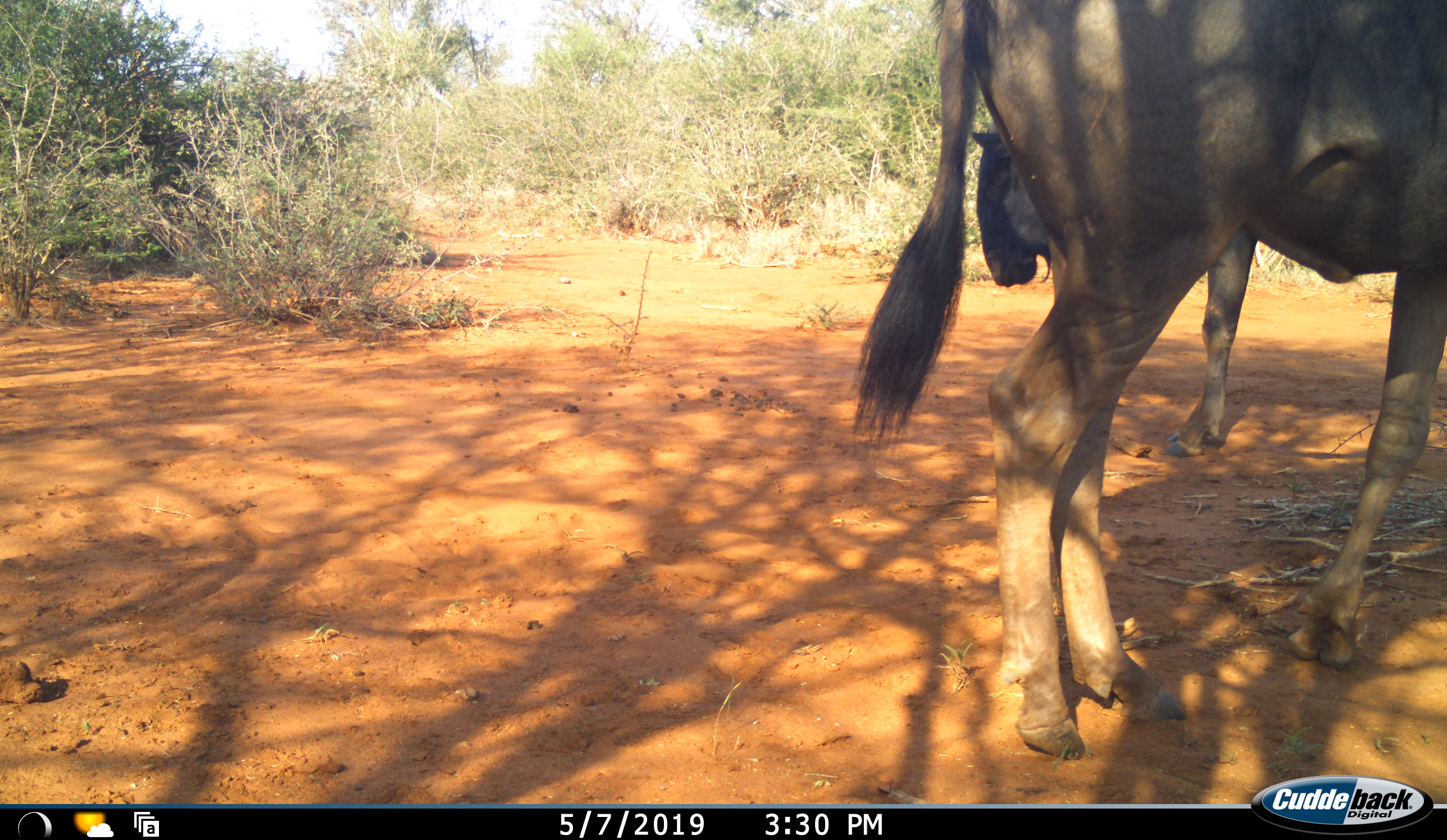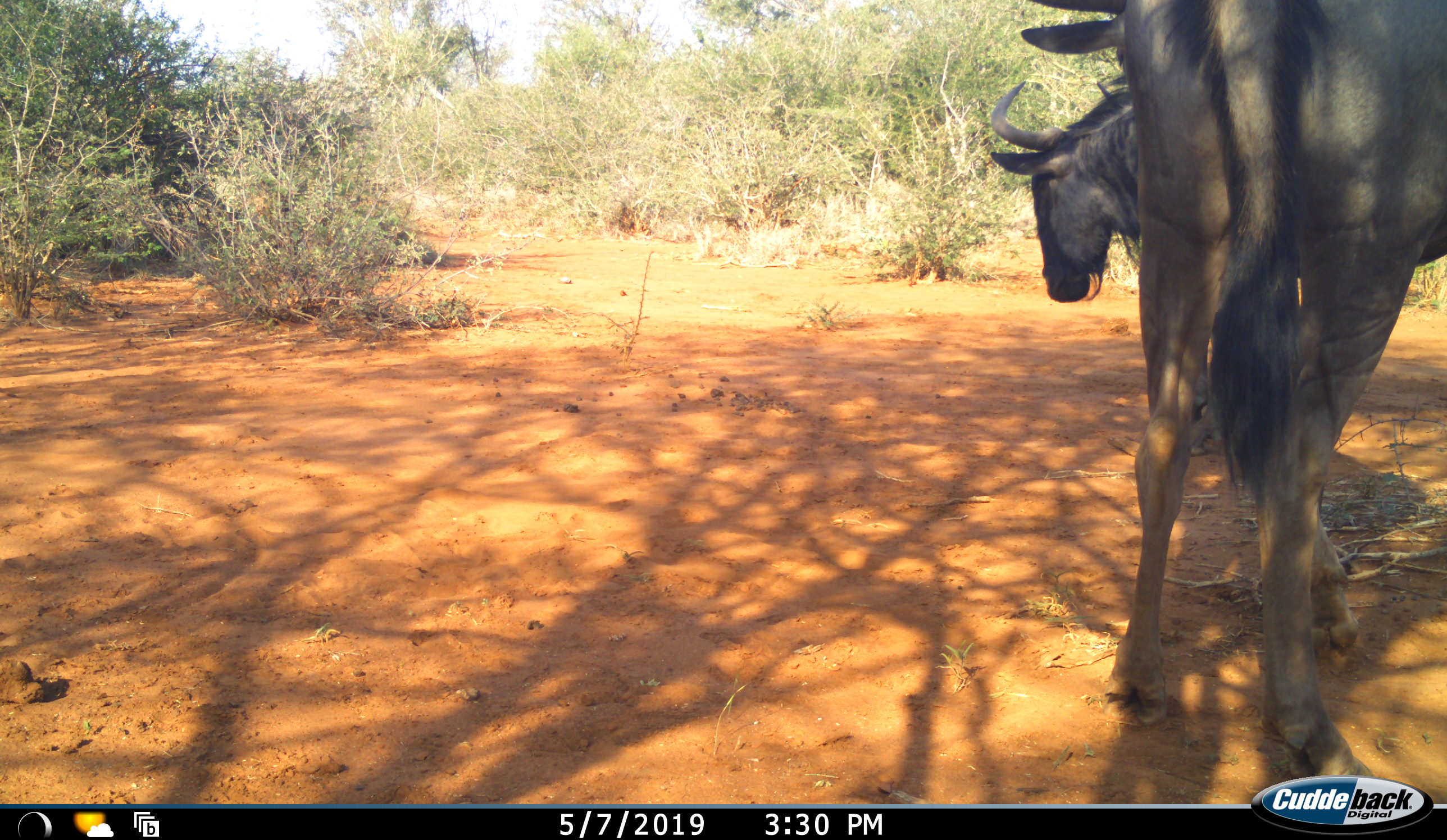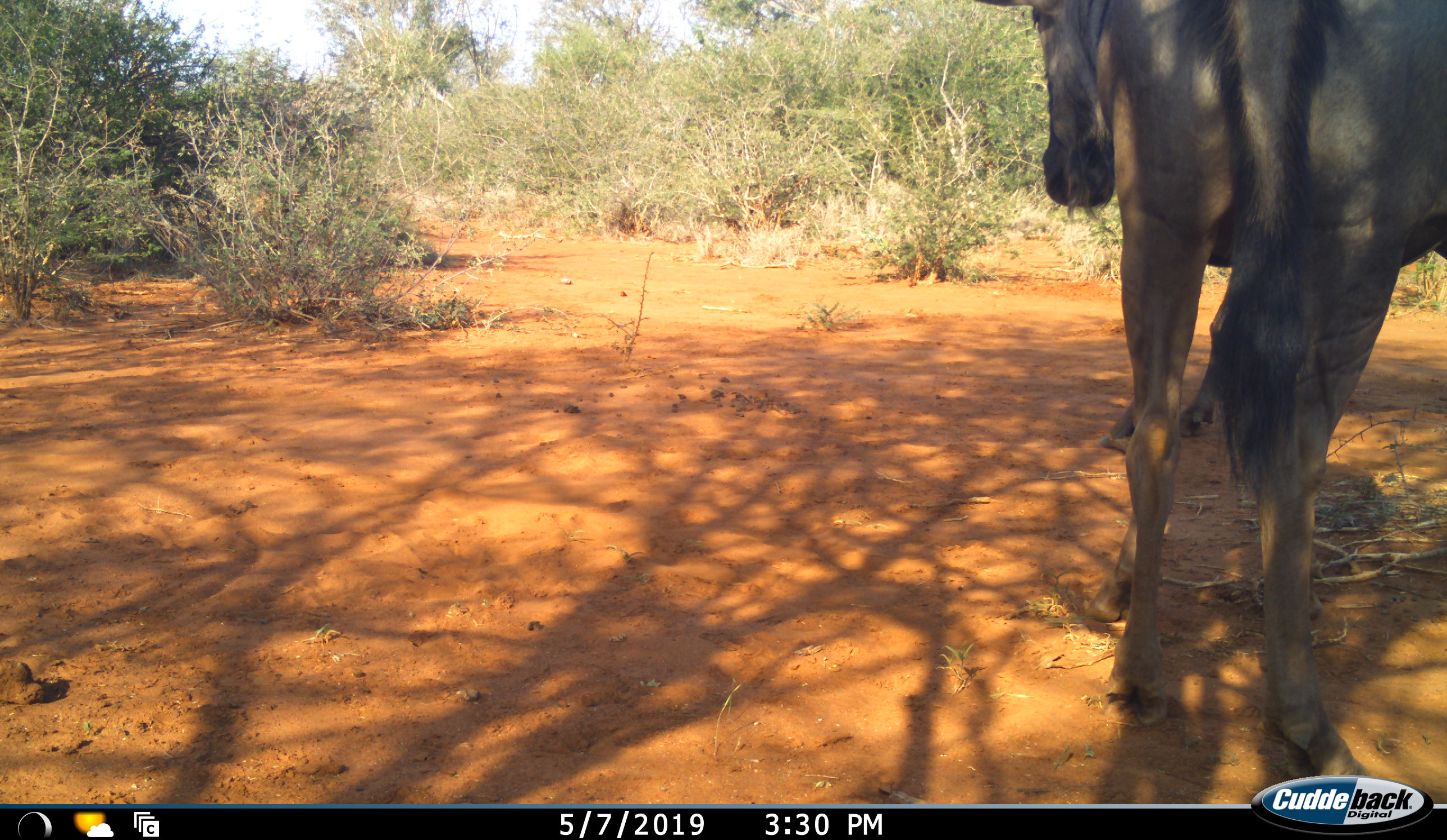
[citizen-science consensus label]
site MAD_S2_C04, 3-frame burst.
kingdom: Animalia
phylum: Chordata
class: Mammalia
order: Artiodactyla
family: Bovidae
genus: Connochaetes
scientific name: Connochaetes taurinus taurinus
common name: blue wildebeest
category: wildebeestblue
Wildebeestblue (blue wildebeest) (Connochaetes taurinus taurinus), count 2. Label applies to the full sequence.